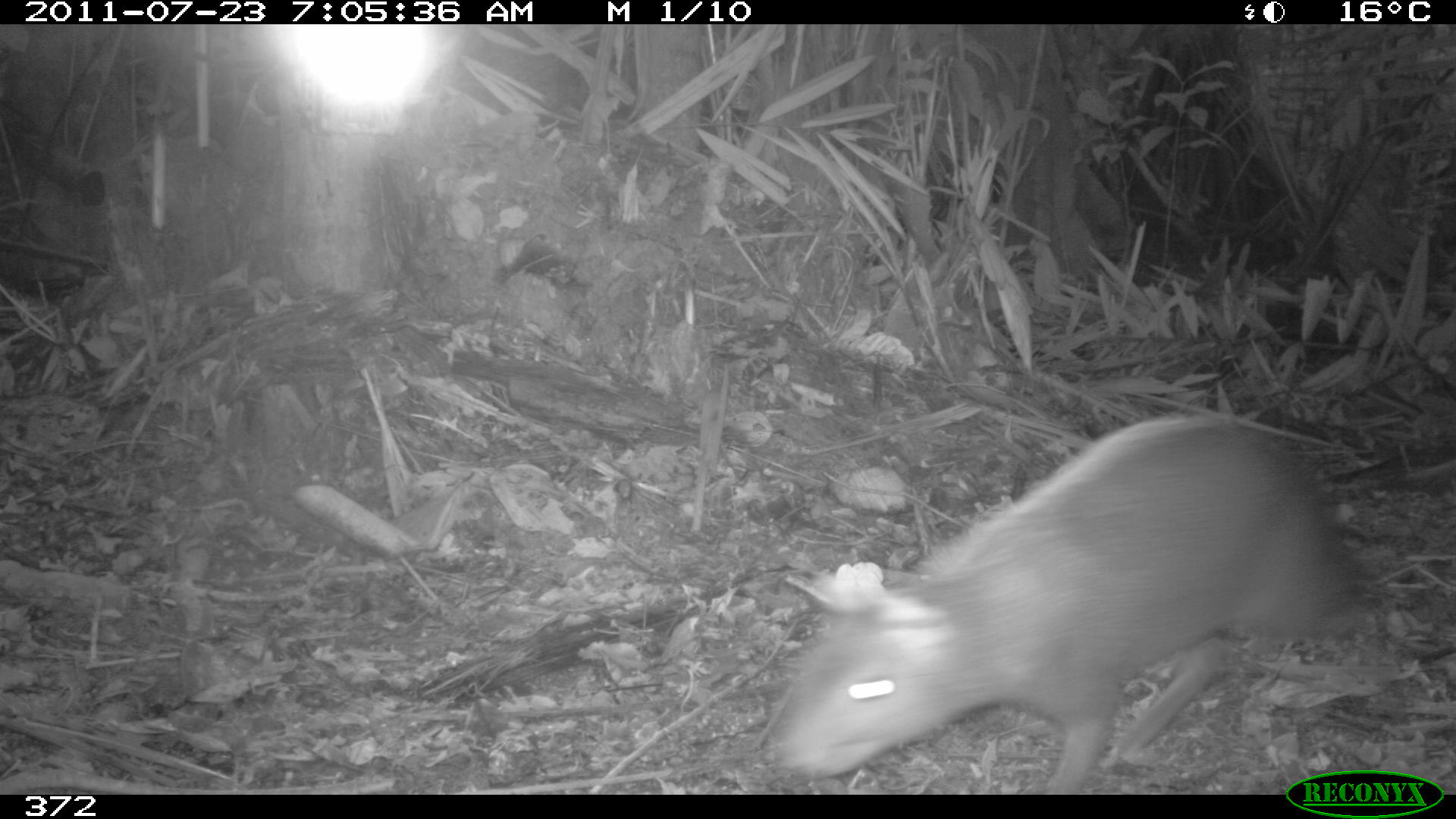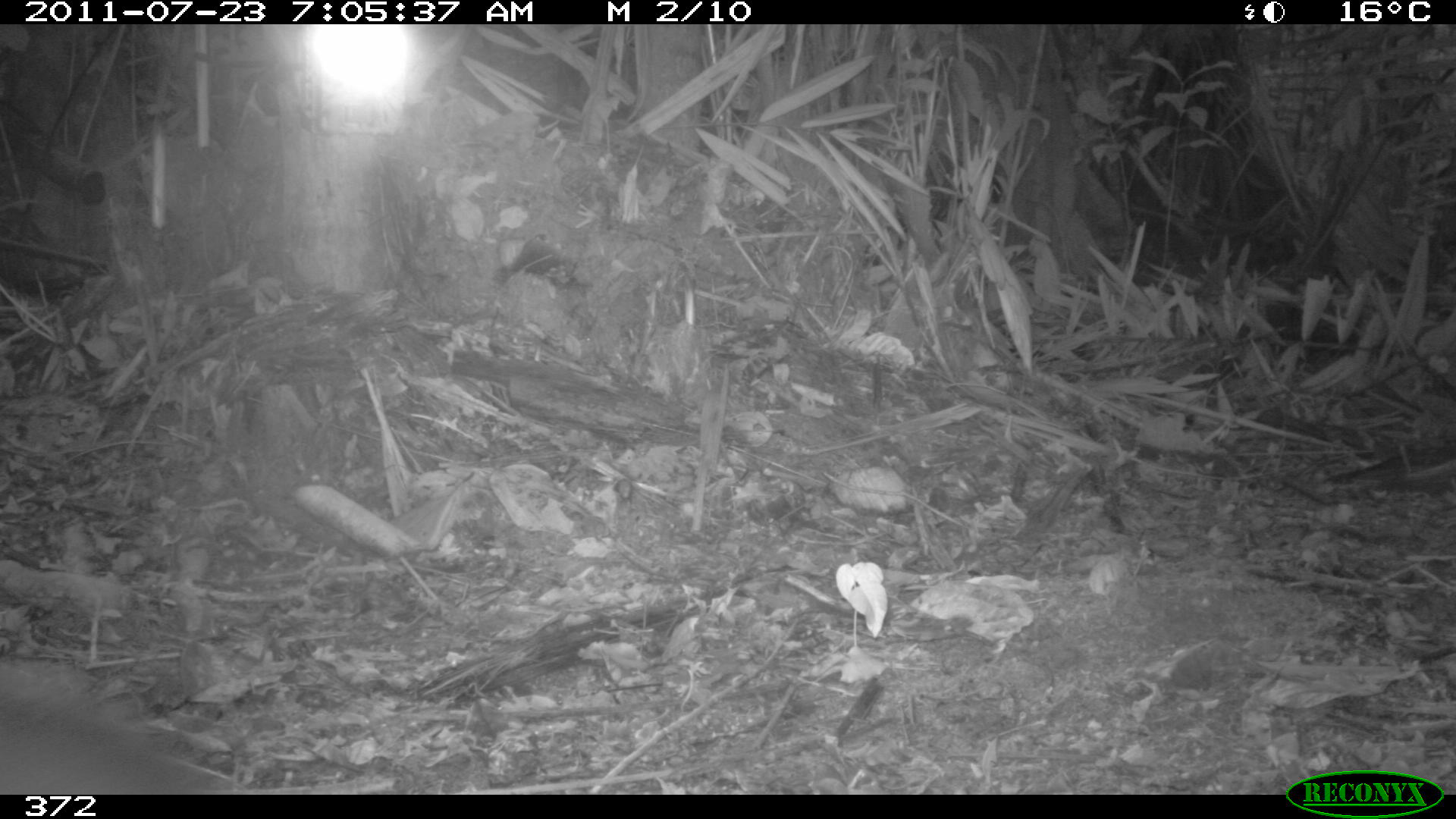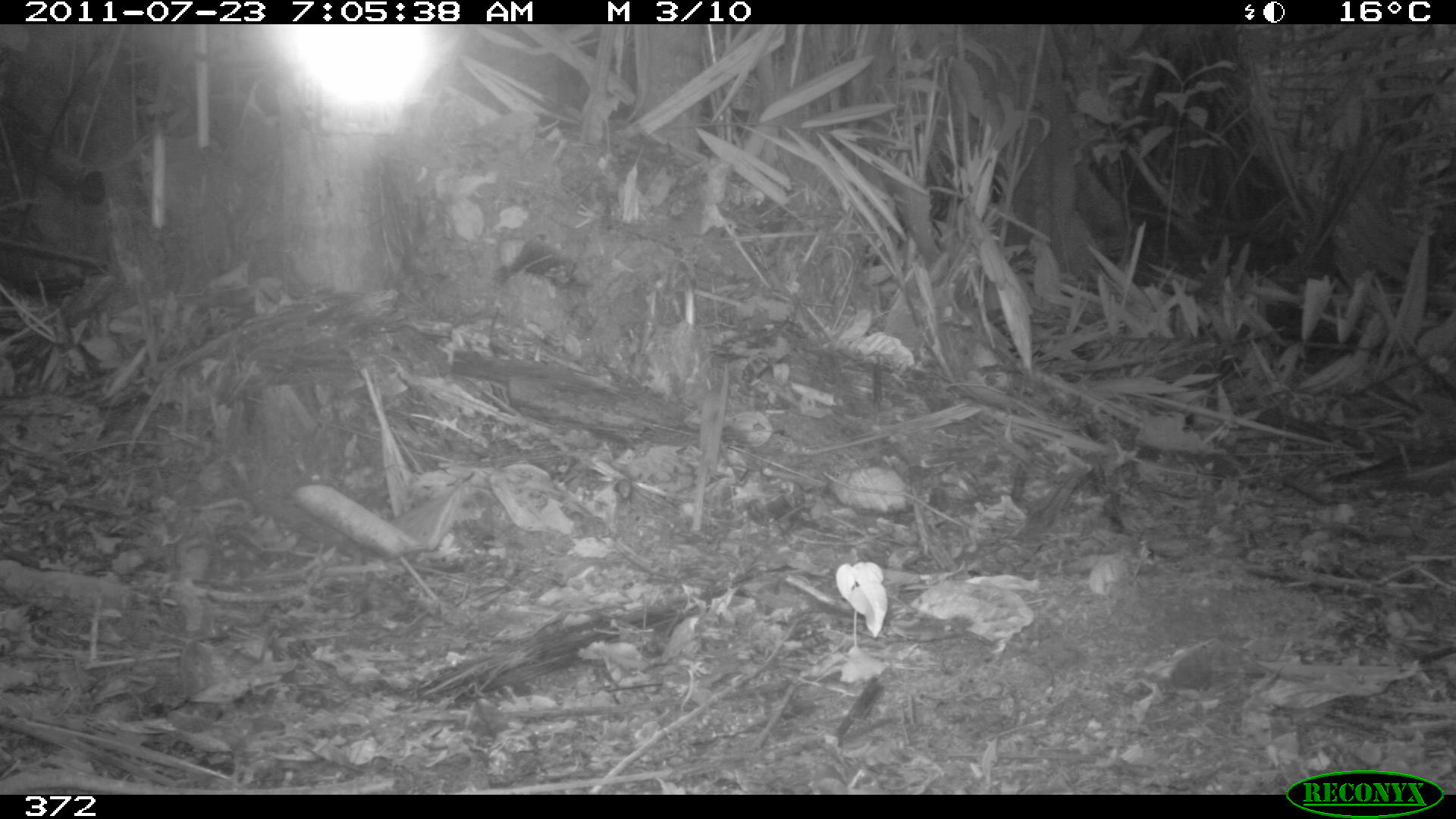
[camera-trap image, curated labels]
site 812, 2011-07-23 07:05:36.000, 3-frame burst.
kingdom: Animalia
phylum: Chordata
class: Mammalia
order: Rodentia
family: Dasyproctidae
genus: Dasyprocta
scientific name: Dasyprocta punctata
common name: central american agouti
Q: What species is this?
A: Dasyprocta punctata (central american agouti).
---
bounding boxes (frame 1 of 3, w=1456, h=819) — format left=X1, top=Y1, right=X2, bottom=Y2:
dasyprocta punctata: left=763, top=413, right=1395, bottom=794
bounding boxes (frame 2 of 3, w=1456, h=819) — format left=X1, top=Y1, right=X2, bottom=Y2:
dasyprocta punctata: left=0, top=657, right=247, bottom=794